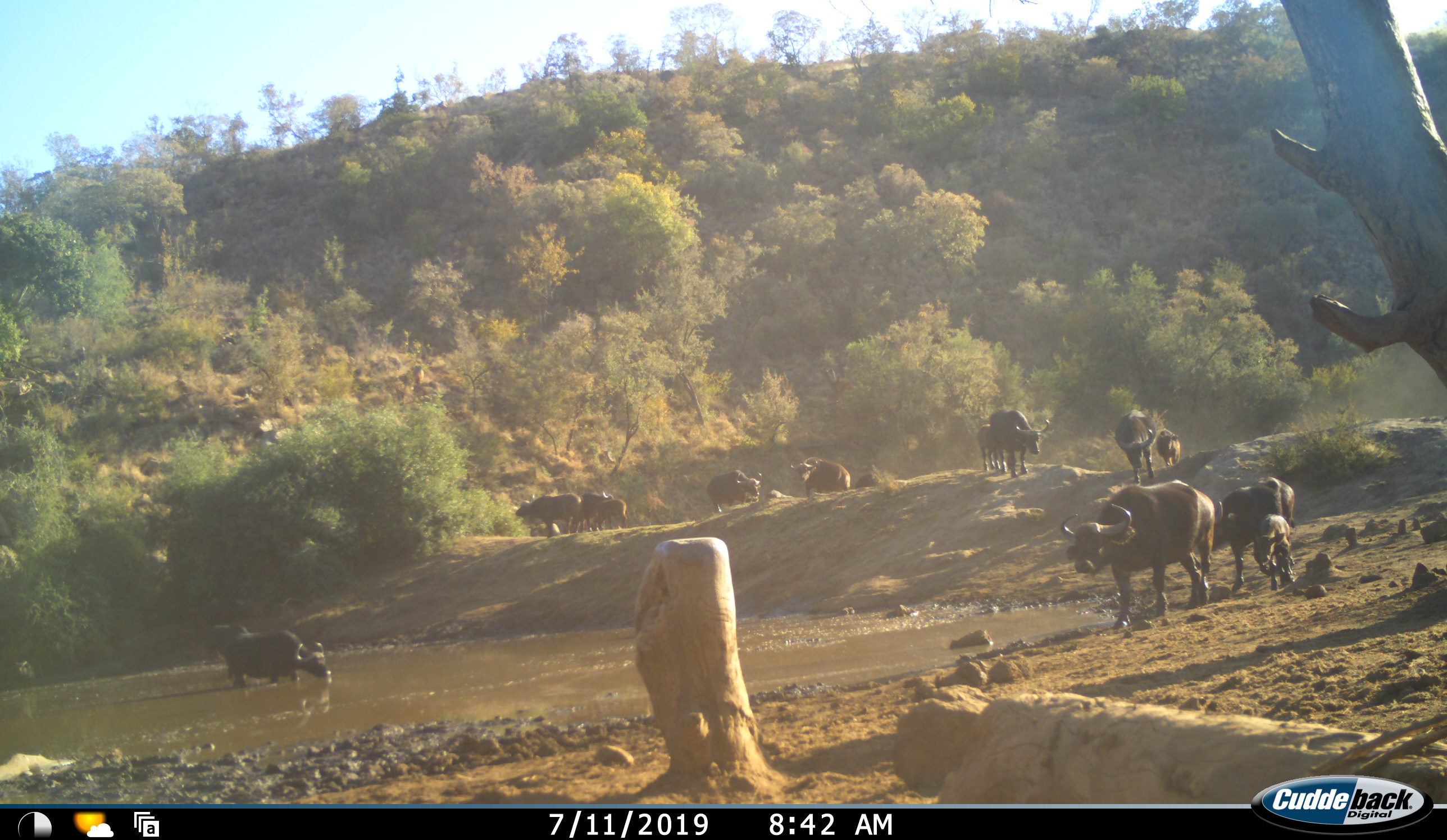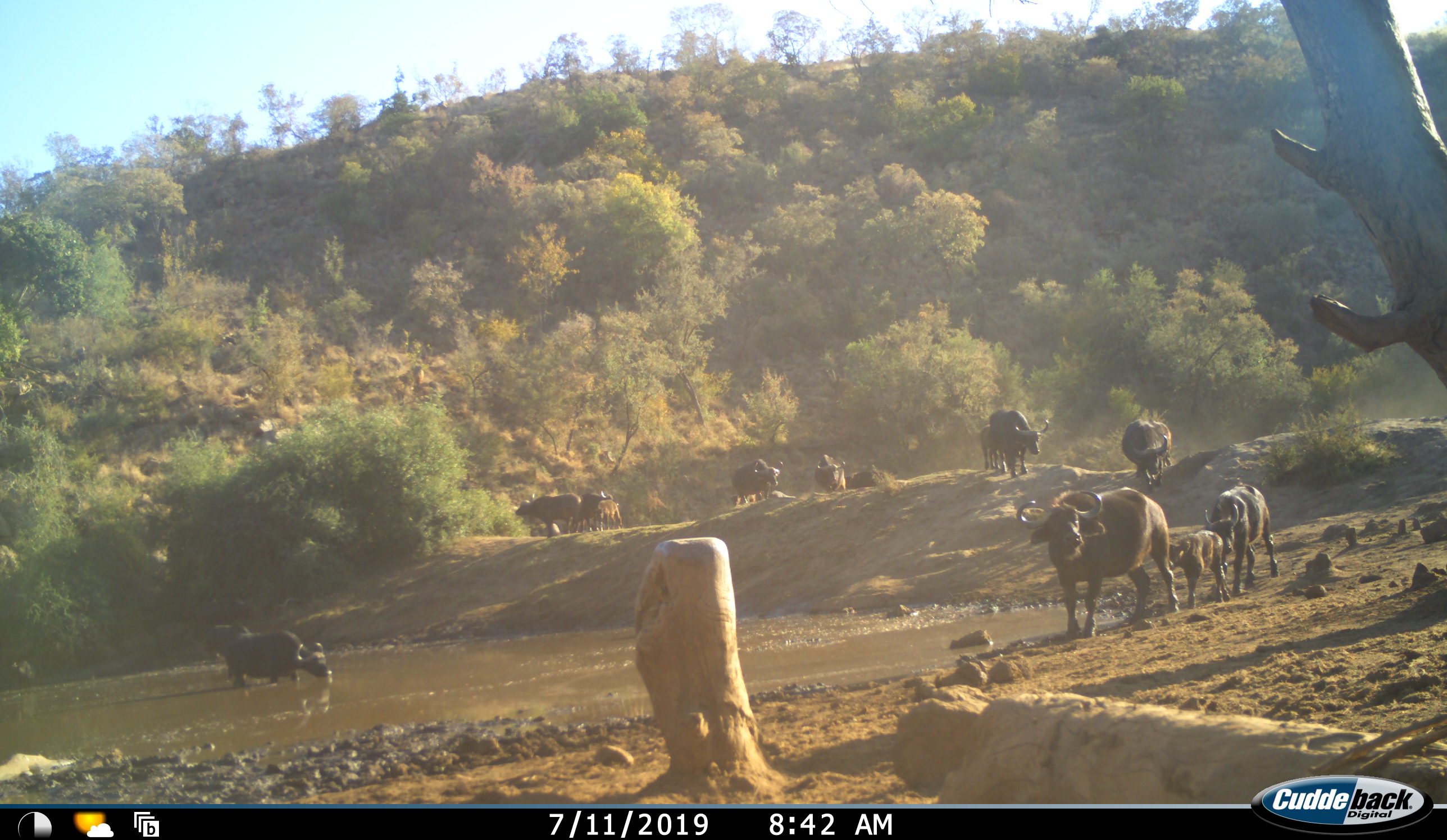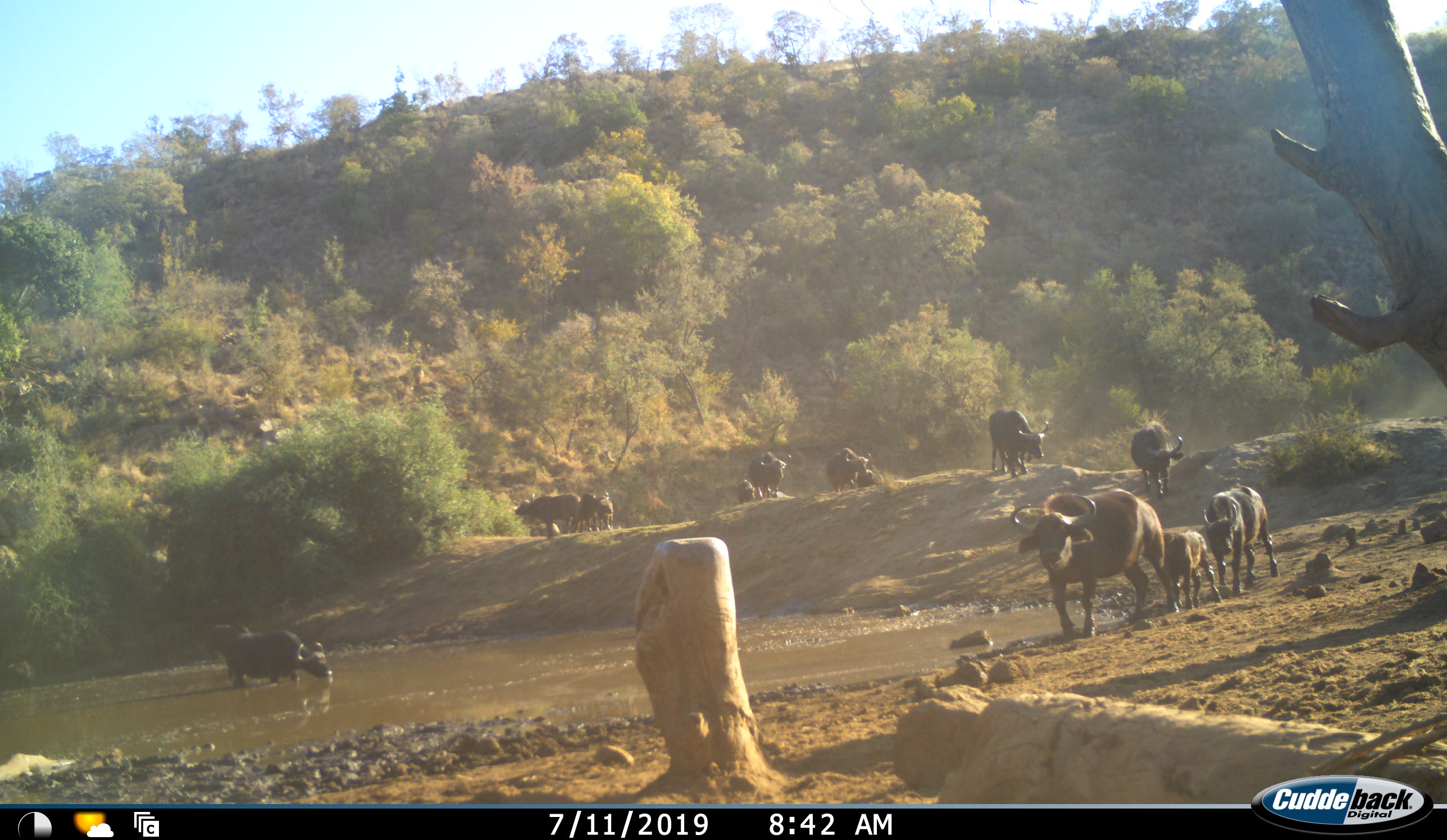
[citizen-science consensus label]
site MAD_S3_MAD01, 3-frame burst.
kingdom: Animalia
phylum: Chordata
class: Mammalia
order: Artiodactyla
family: Bovidae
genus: Syncerus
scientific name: Syncerus caffer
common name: african buffalo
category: buffalo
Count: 11-50.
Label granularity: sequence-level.